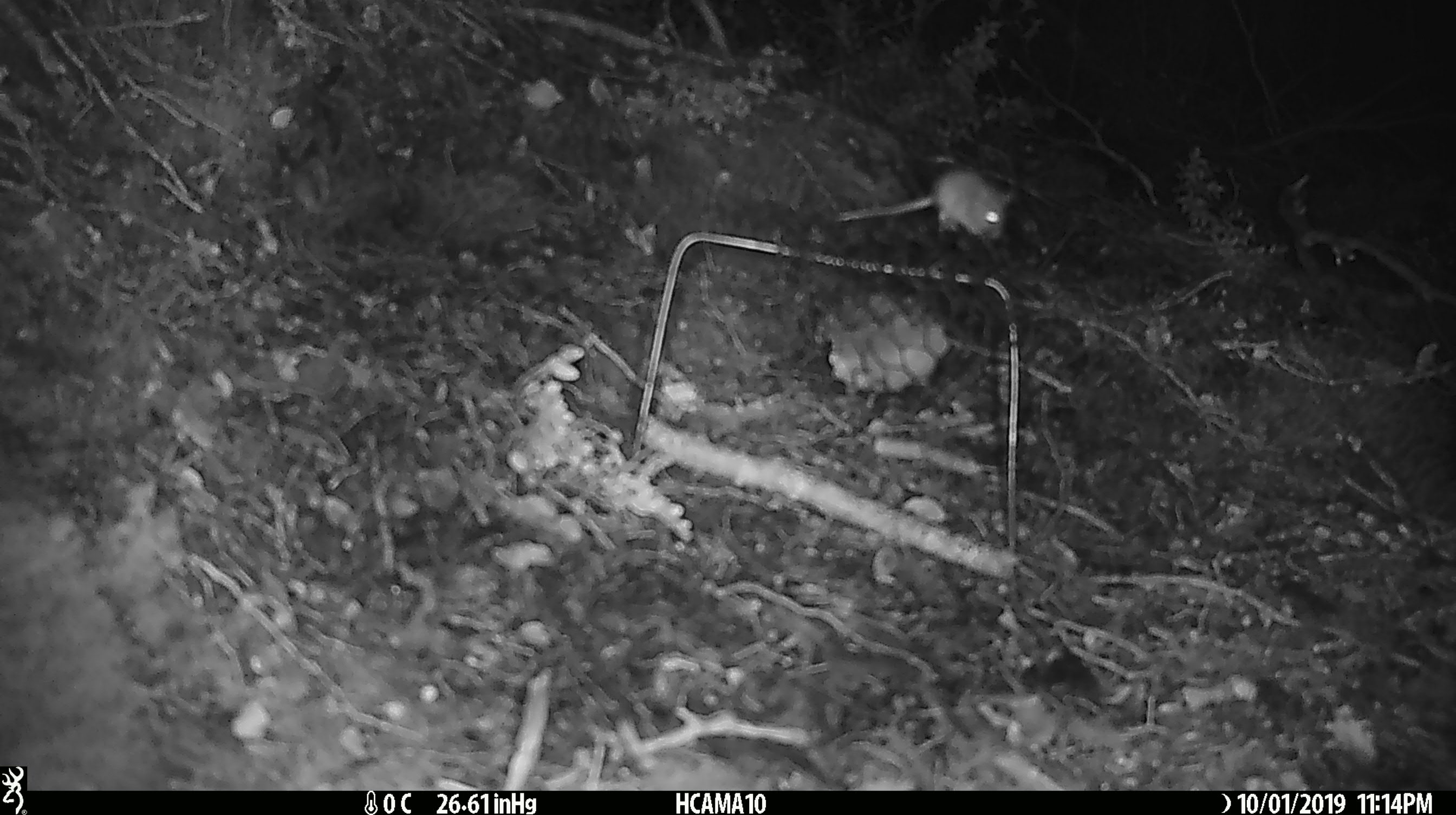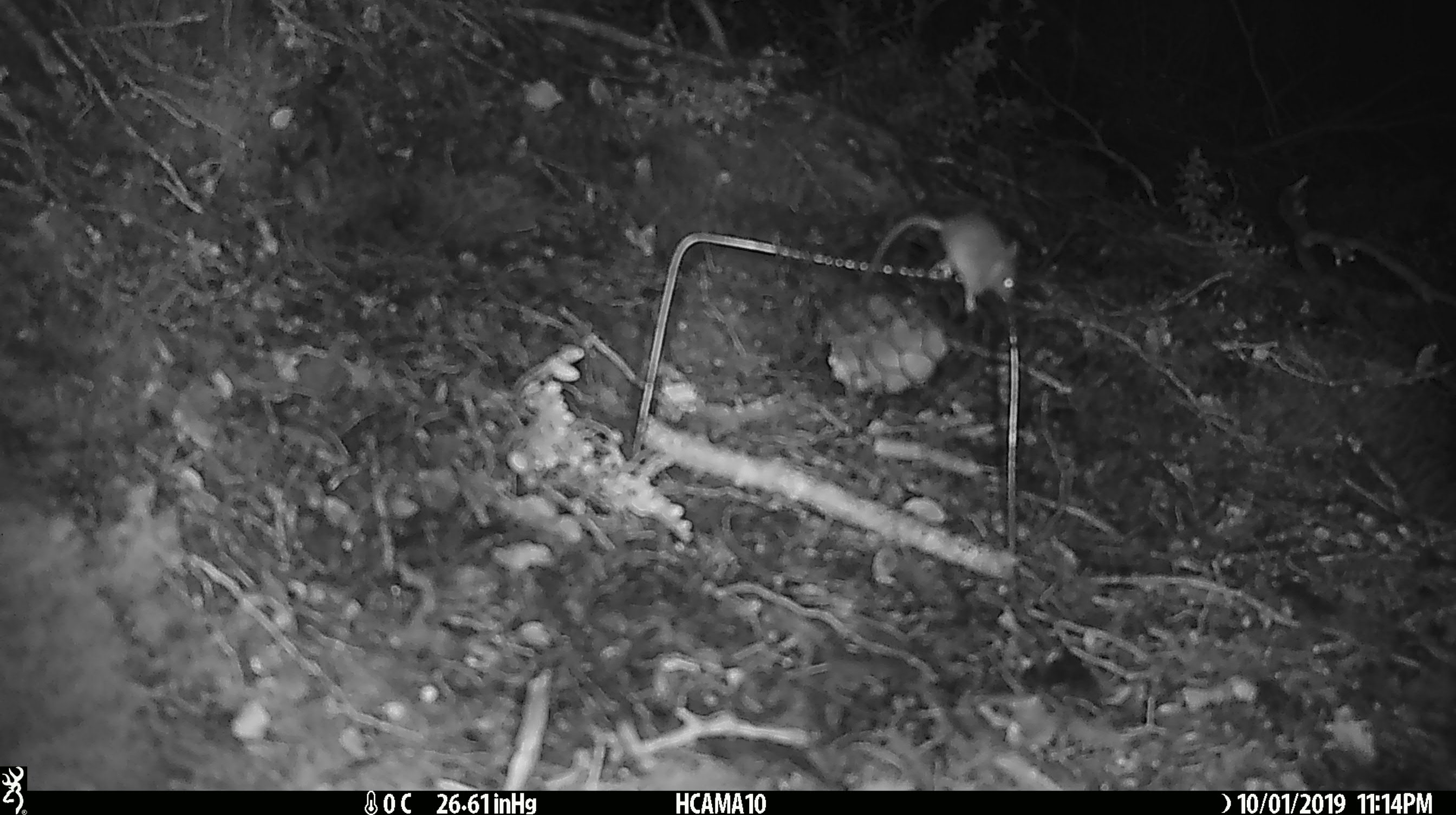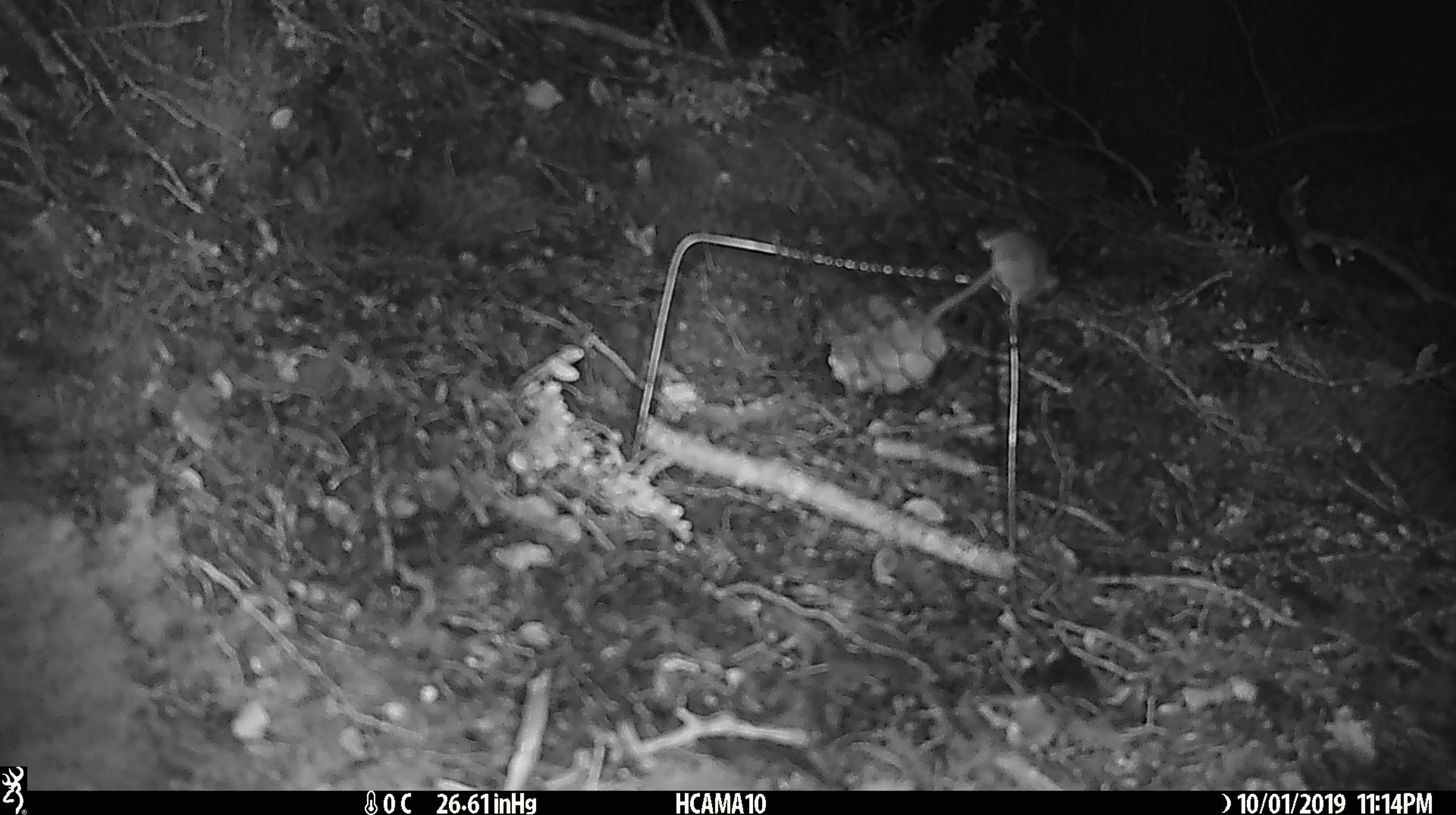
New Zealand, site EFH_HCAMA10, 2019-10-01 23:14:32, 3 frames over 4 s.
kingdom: Animalia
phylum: Chordata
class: Mammalia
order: Rodentia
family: Muridae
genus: Mus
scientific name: Mus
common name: mouse